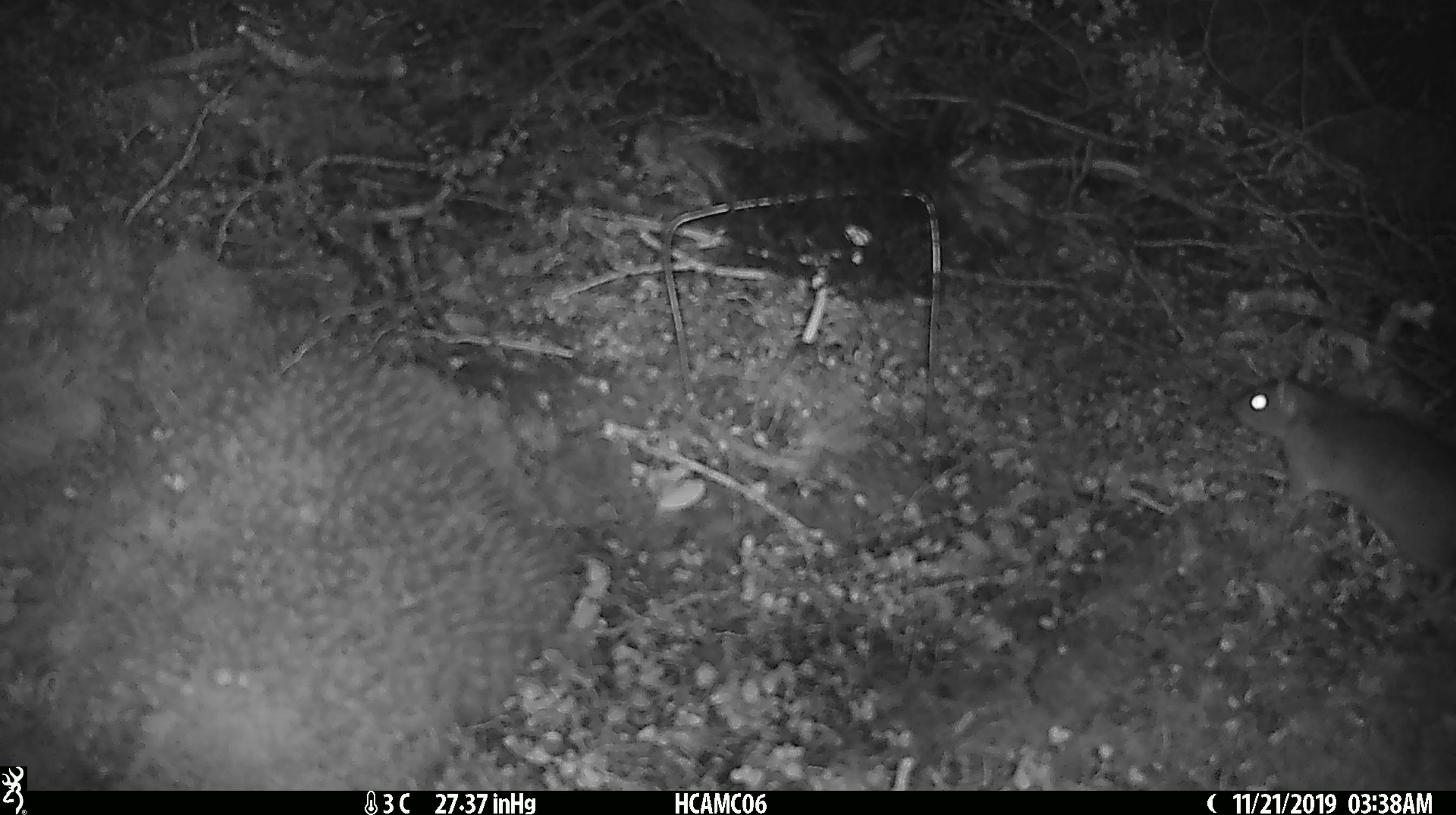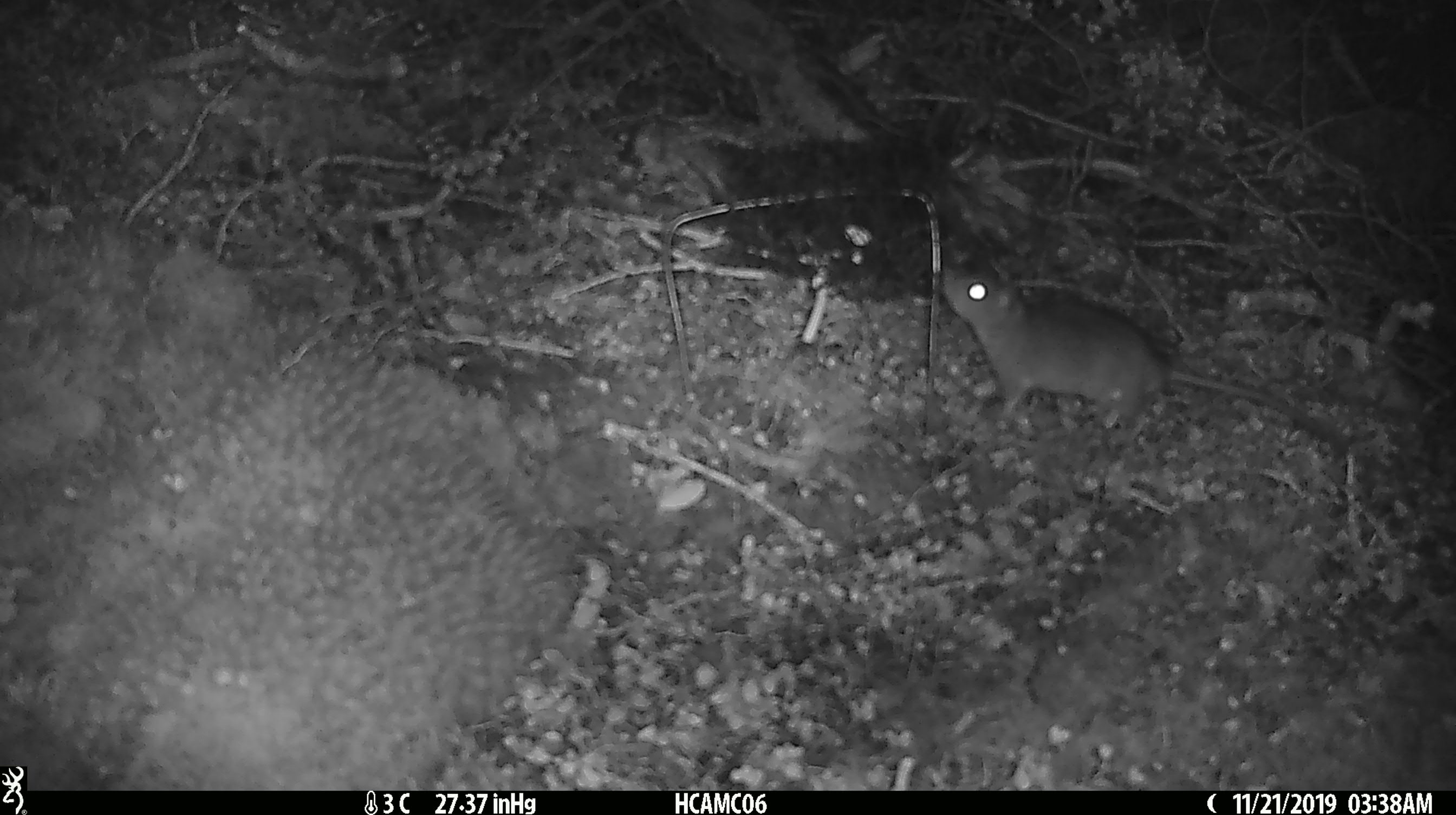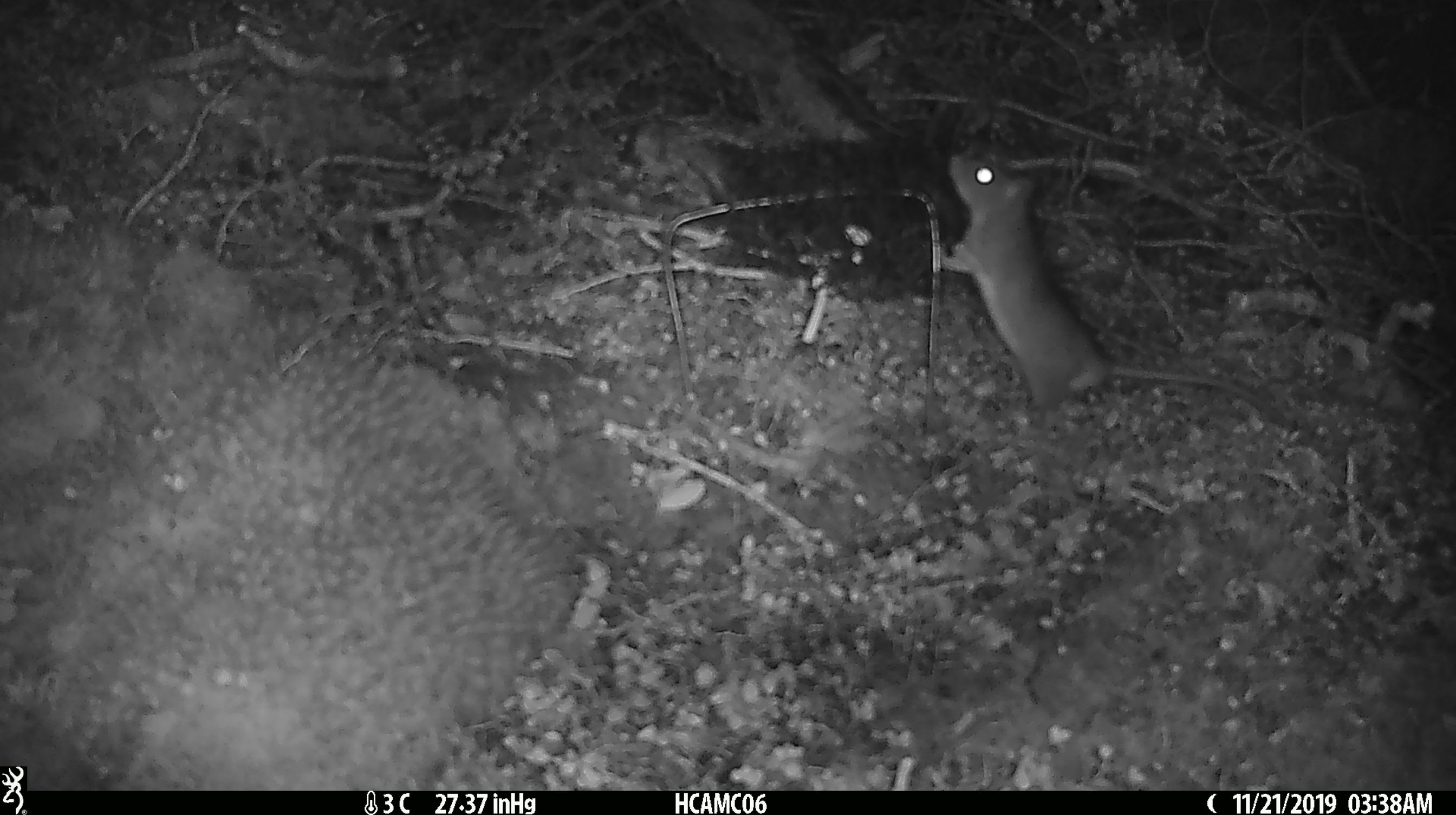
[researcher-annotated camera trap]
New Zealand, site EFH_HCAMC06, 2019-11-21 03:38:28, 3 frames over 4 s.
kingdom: Animalia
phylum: Chordata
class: Mammalia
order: Rodentia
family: Muridae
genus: Rattus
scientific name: Rattus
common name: rat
Rat (Rattus).